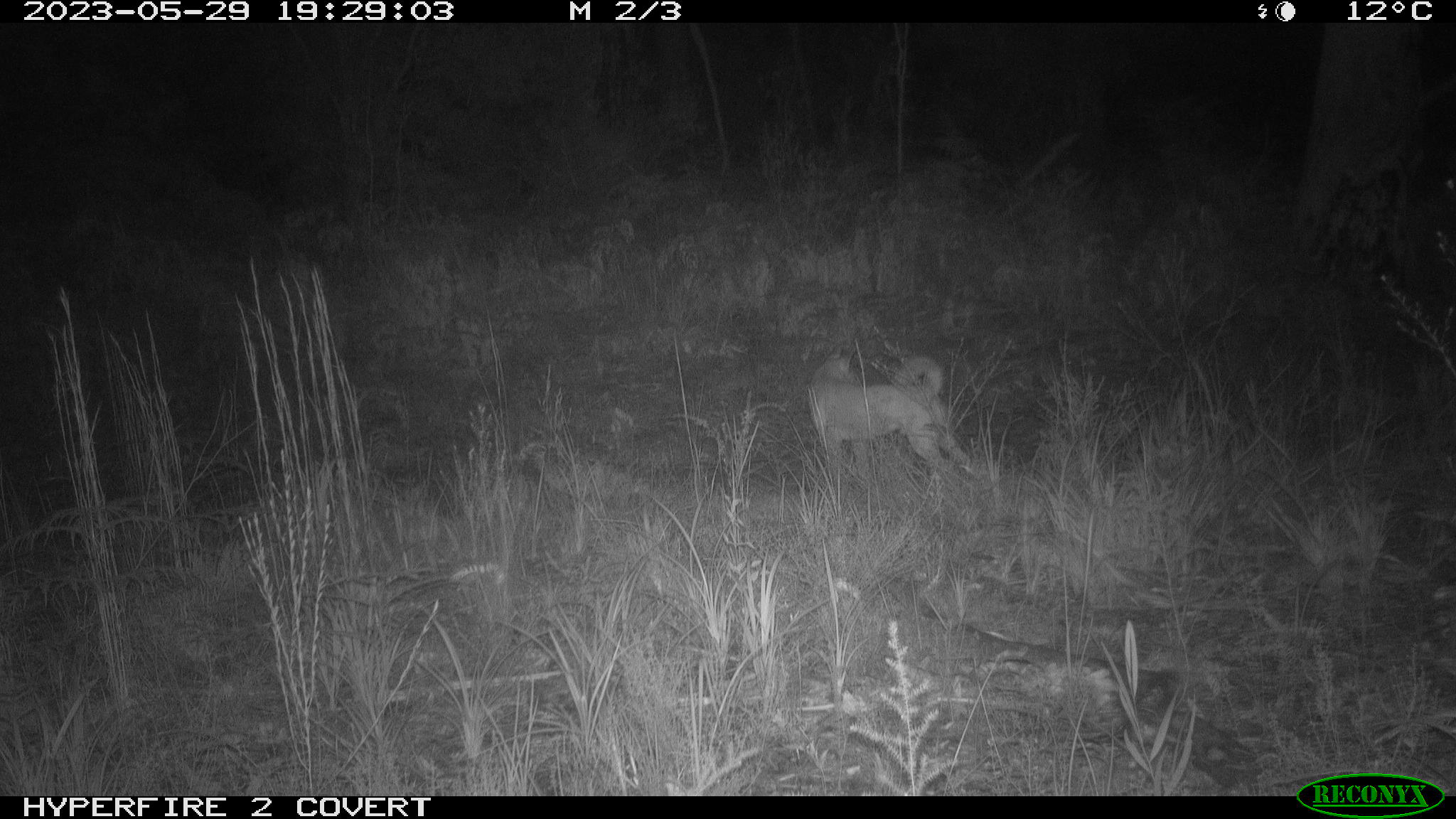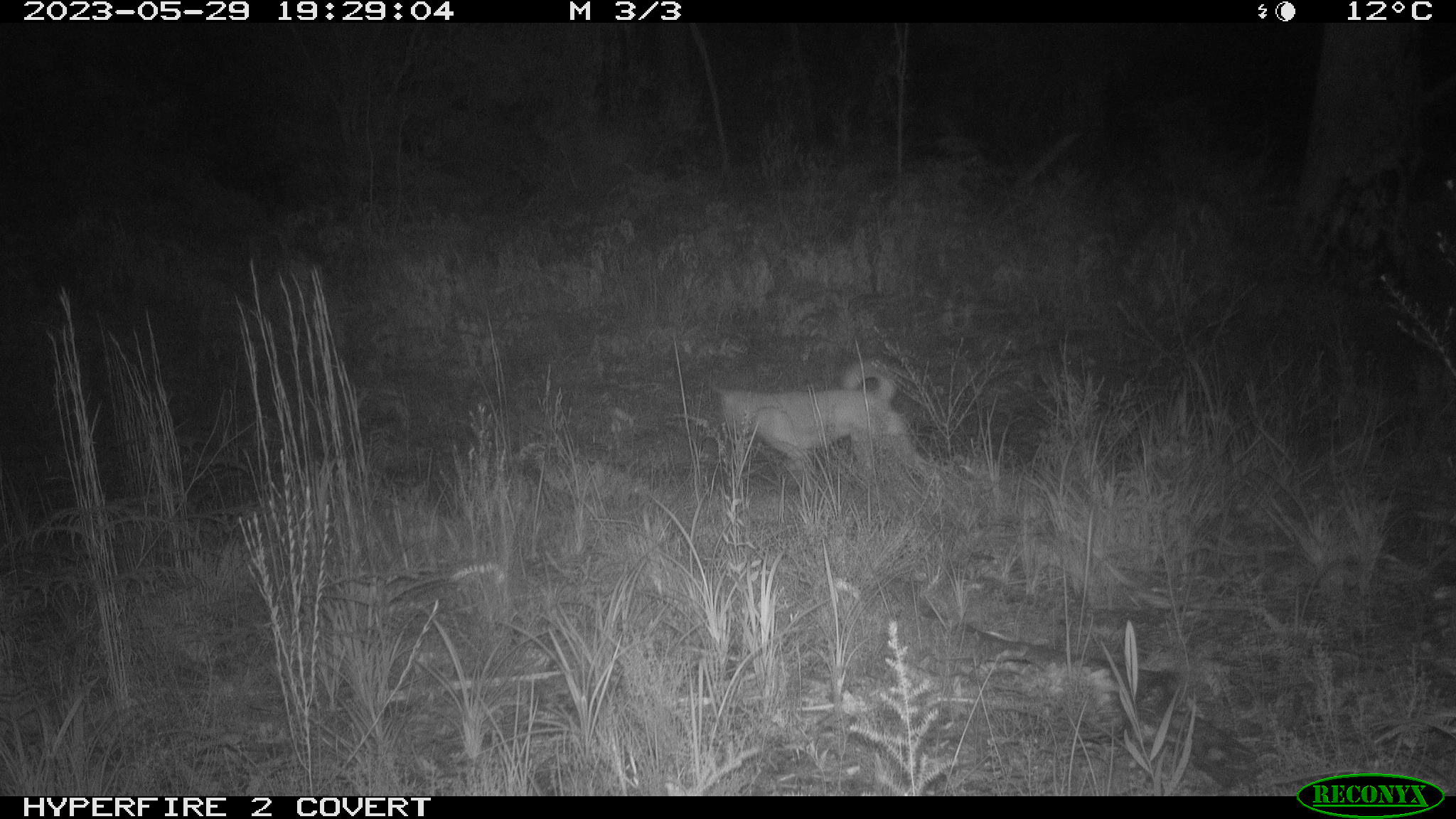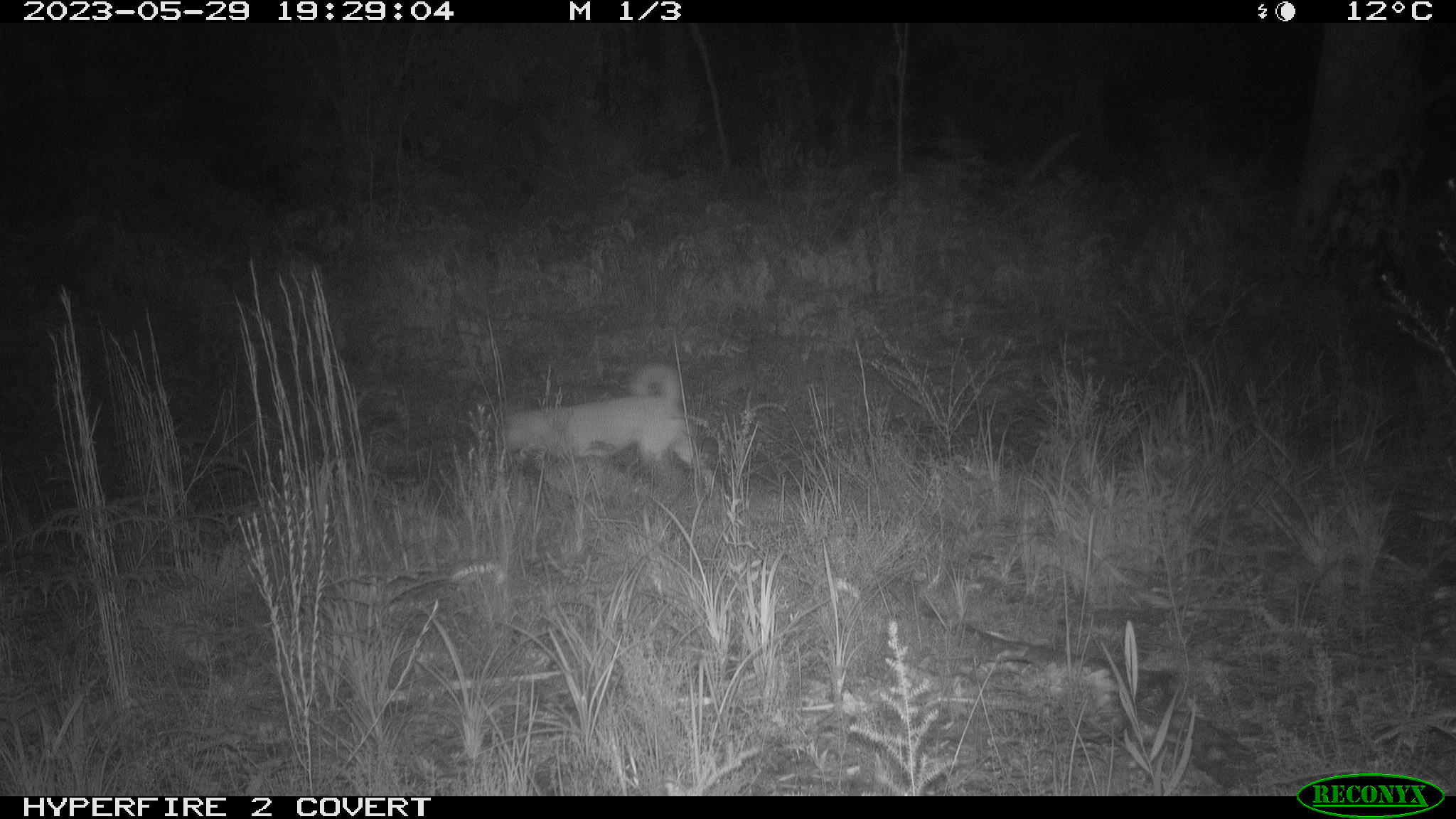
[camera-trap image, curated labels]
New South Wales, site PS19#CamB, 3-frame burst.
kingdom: Animalia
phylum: Chordata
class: Mammalia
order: Carnivora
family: Canidae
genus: Canis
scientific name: Canis familiaris dingo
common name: dingo